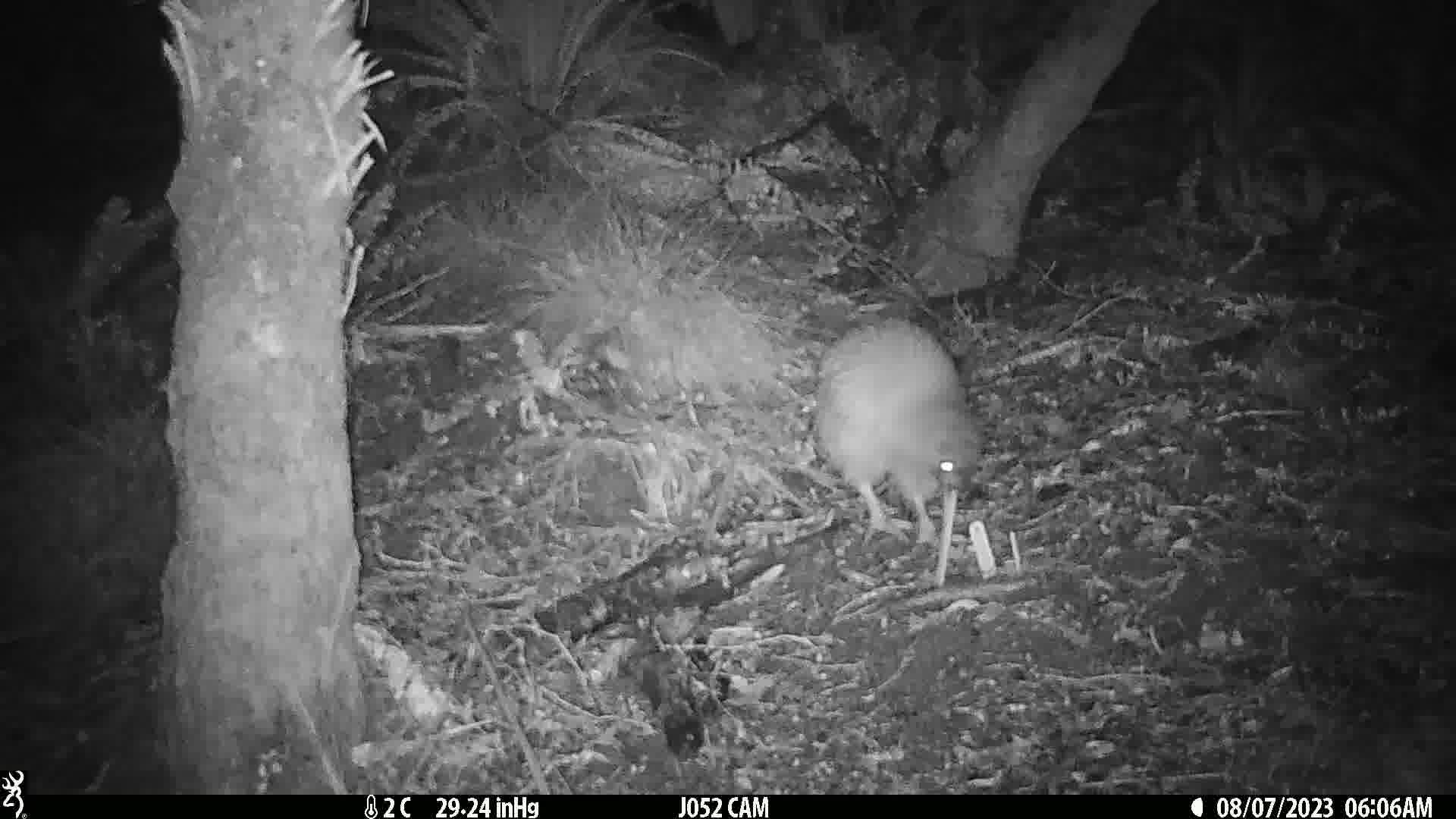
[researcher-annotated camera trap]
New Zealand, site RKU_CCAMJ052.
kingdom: Animalia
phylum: Chordata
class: Aves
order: Apterygiformes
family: Apterygidae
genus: Apteryx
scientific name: Apteryx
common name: kiwi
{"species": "kiwi (Apteryx)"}